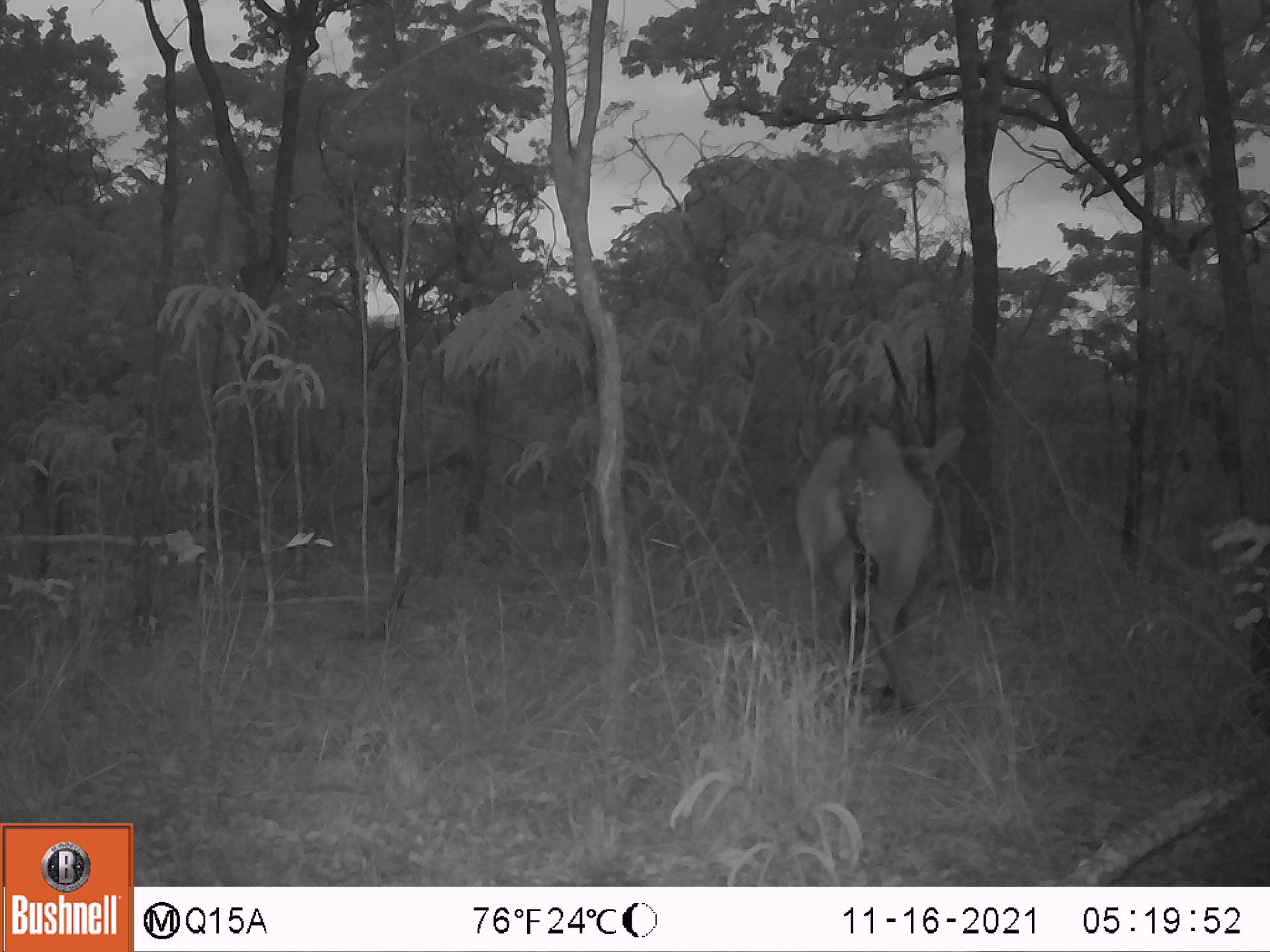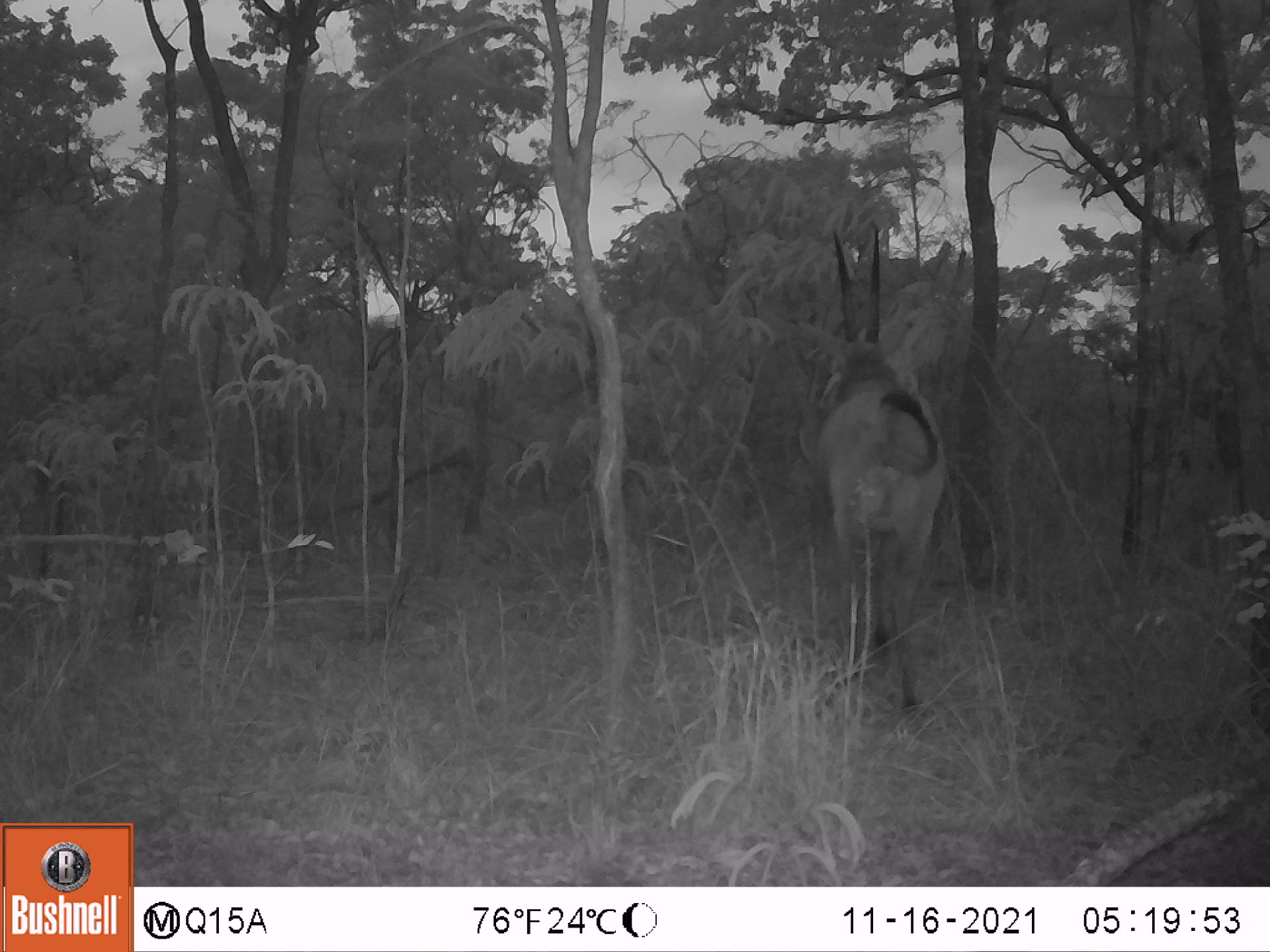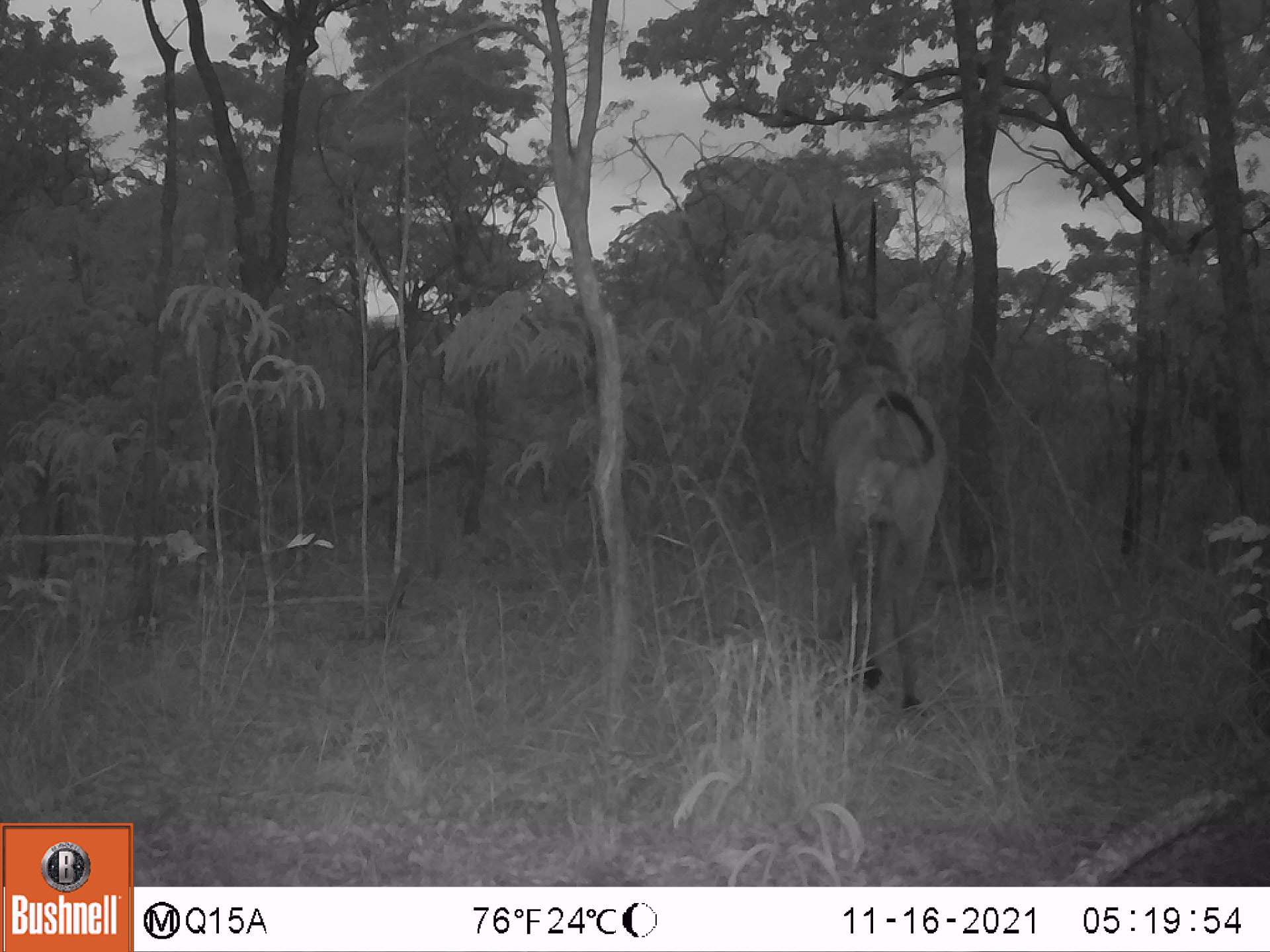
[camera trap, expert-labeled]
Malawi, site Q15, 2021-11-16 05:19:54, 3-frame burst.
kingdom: Animalia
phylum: Chordata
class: Mammalia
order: Artiodactyla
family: Bovidae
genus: Hippotragus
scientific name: Hippotragus niger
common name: sable antelope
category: sable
Sable (sable antelope) (Hippotragus niger), count 1.